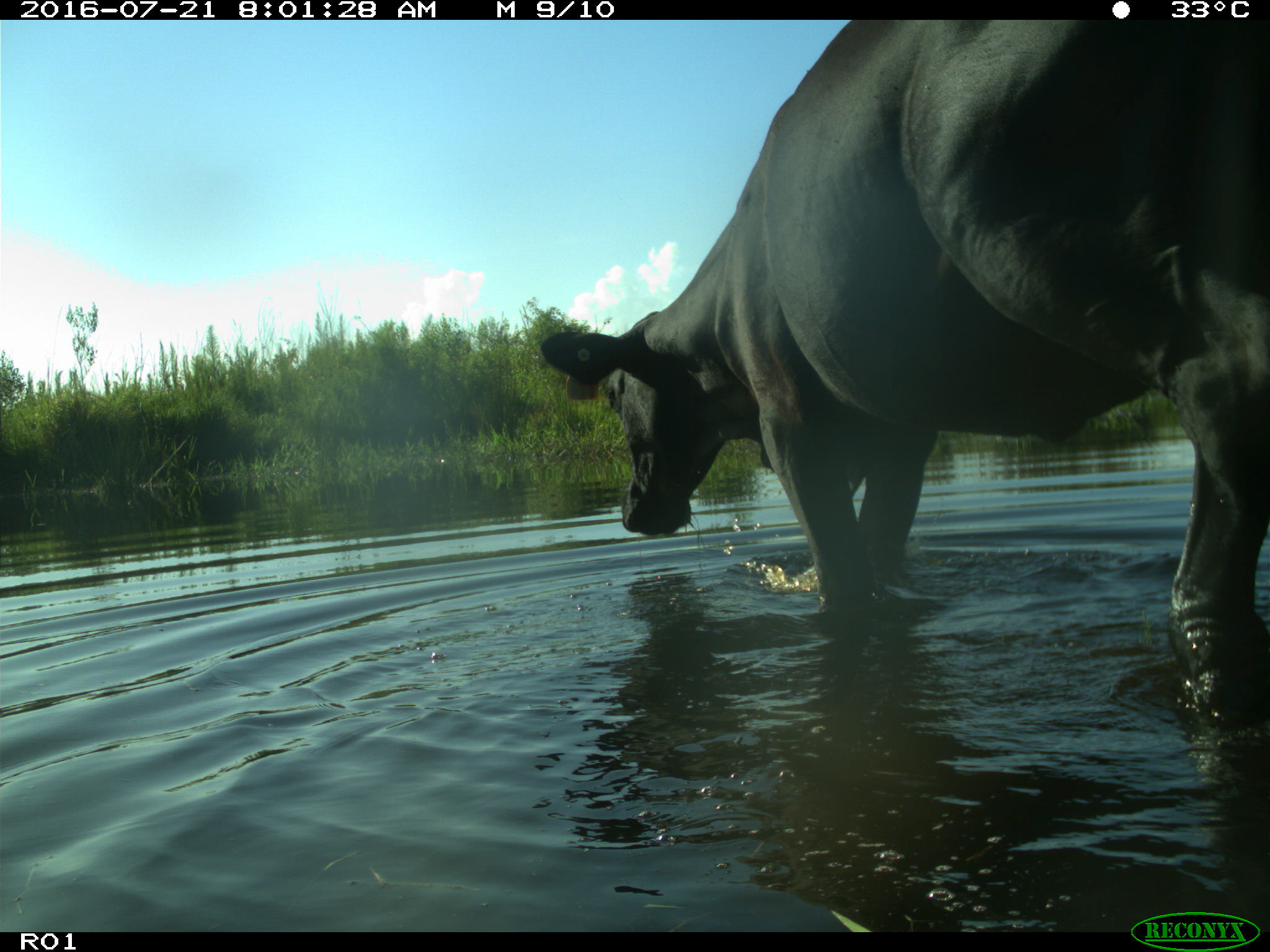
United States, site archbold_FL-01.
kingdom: Animalia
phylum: Chordata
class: Mammalia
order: Artiodactyla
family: Bovidae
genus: Bos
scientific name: Bos taurus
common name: domestic cow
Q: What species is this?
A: Bos taurus (domestic cow).